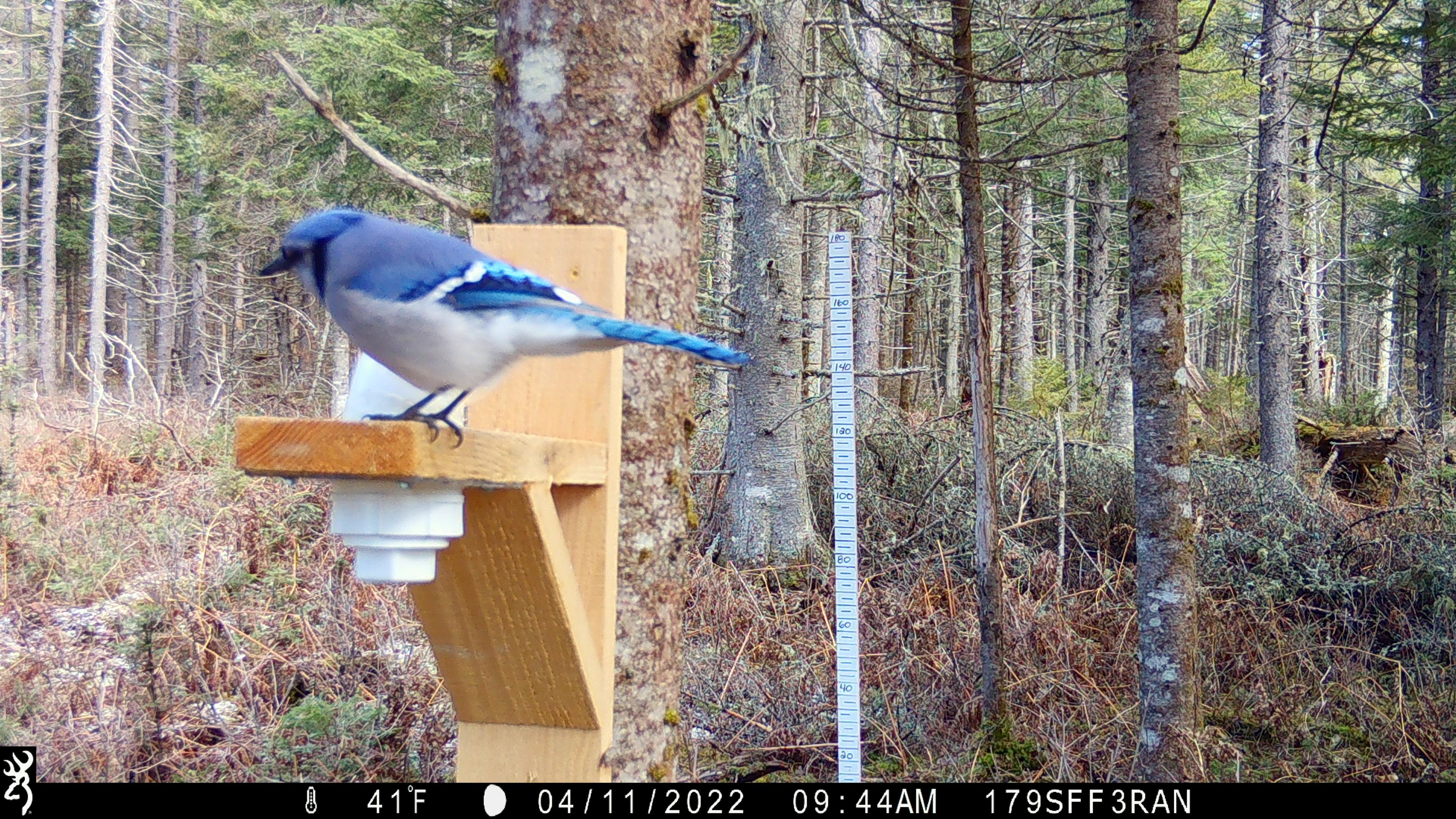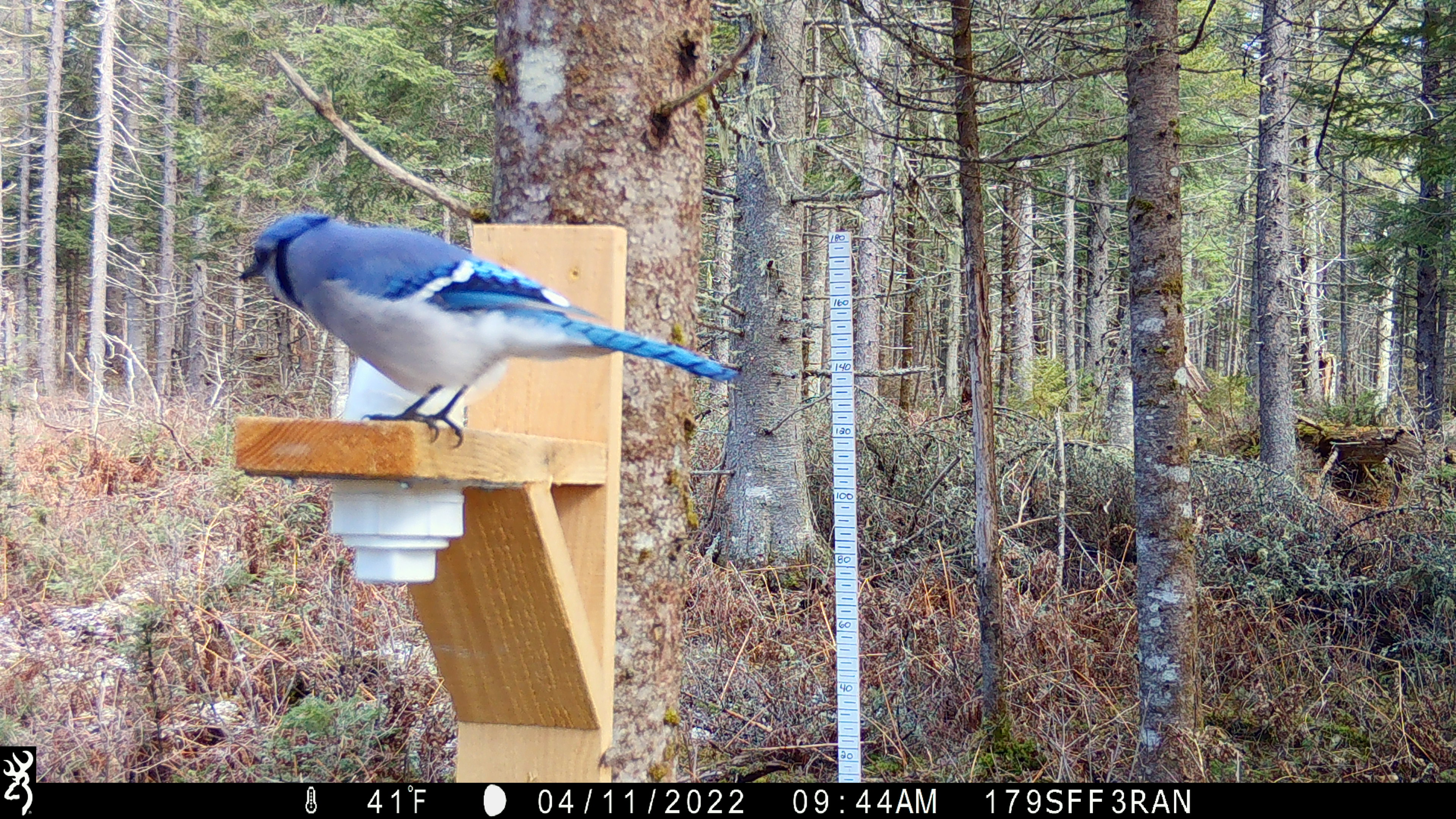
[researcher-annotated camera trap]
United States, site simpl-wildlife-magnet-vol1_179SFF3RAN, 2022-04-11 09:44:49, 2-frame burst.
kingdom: Animalia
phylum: Chordata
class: Aves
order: Passeriformes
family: Corvidae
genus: Cyanocitta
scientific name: Cyanocitta cristata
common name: blue jay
Blue jay (Cyanocitta cristata).